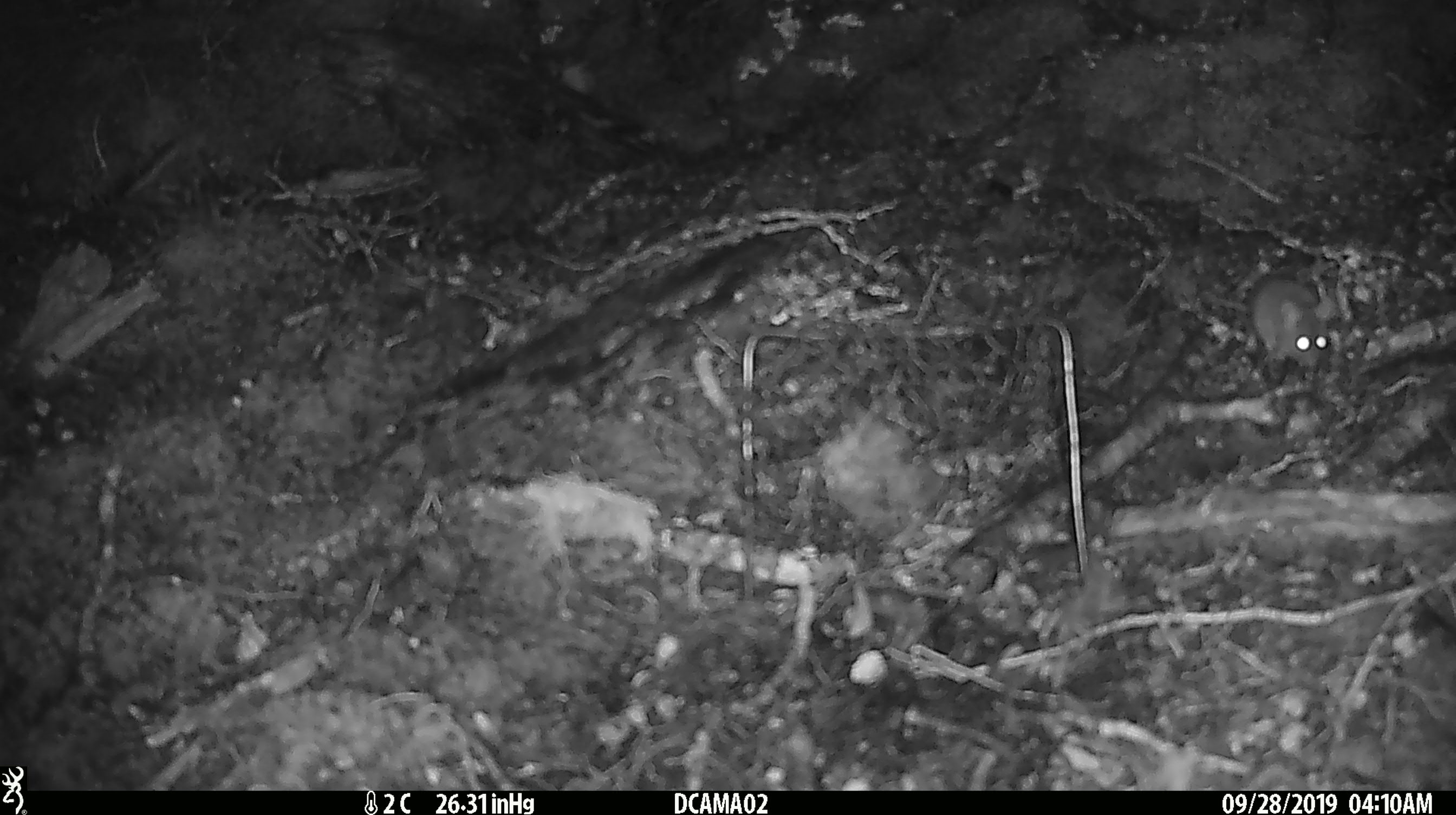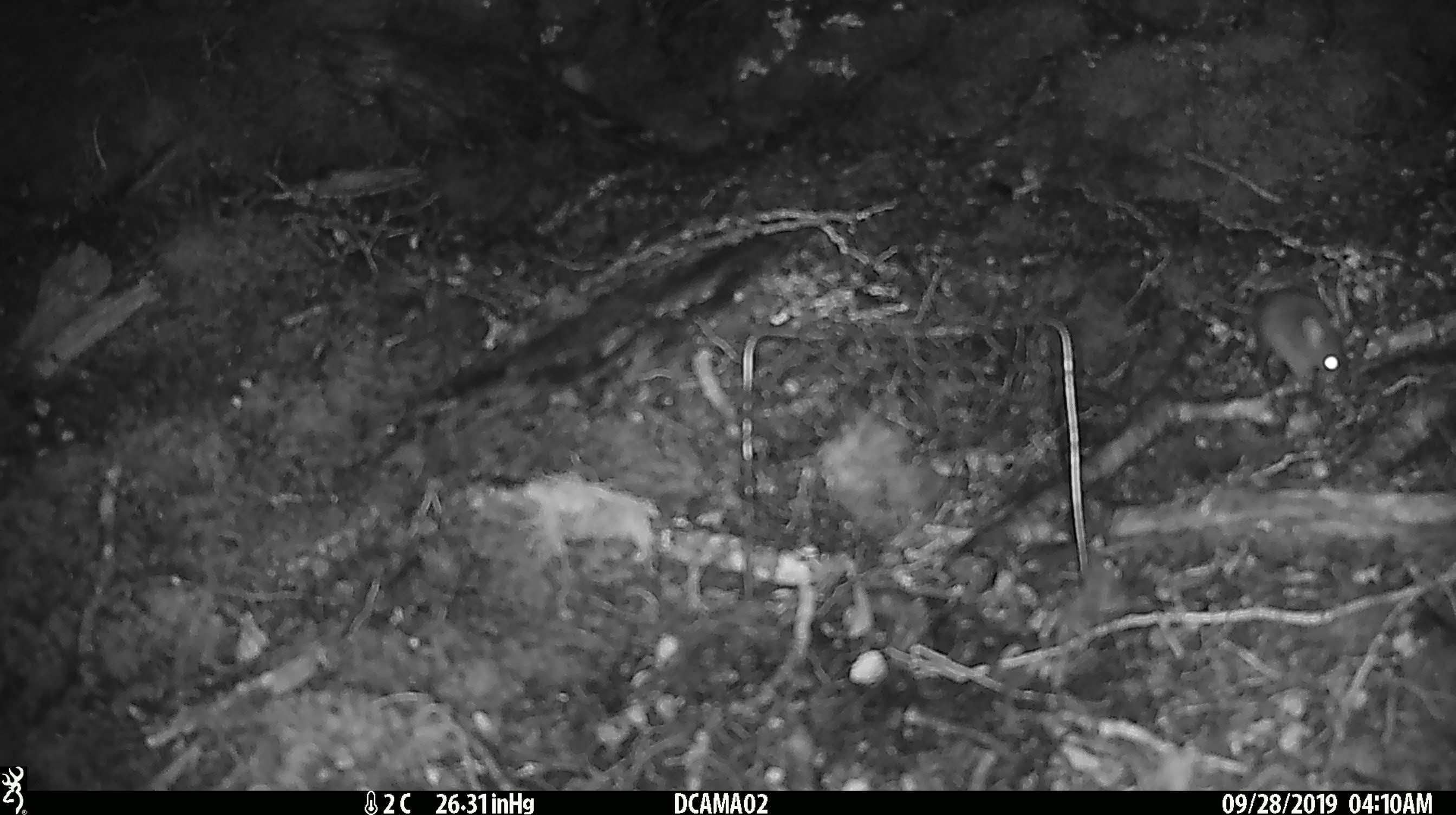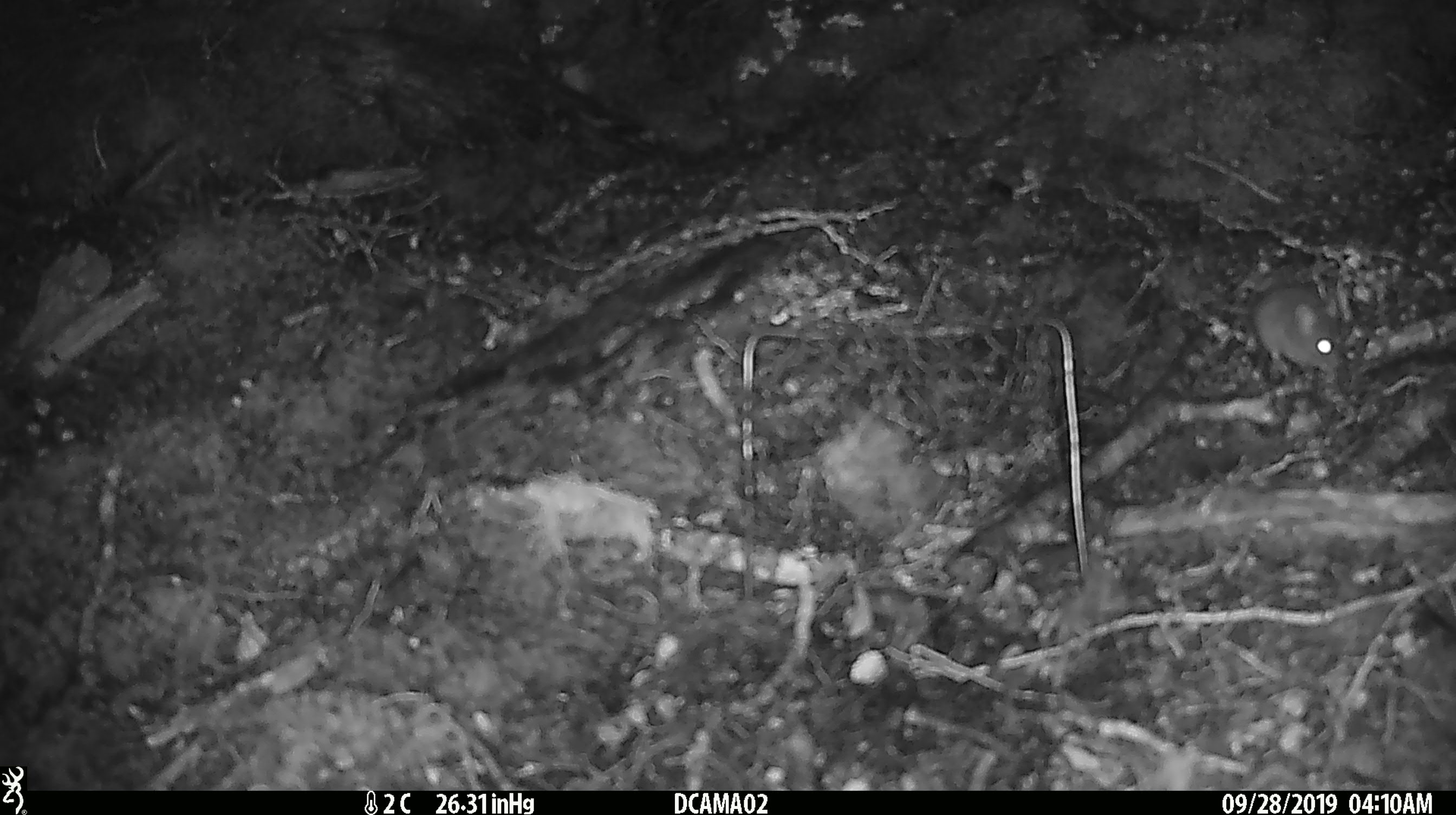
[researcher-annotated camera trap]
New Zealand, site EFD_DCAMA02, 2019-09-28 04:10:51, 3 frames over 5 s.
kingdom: Animalia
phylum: Chordata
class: Mammalia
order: Rodentia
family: Muridae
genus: Mus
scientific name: Mus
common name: mouse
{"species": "mouse (Mus)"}